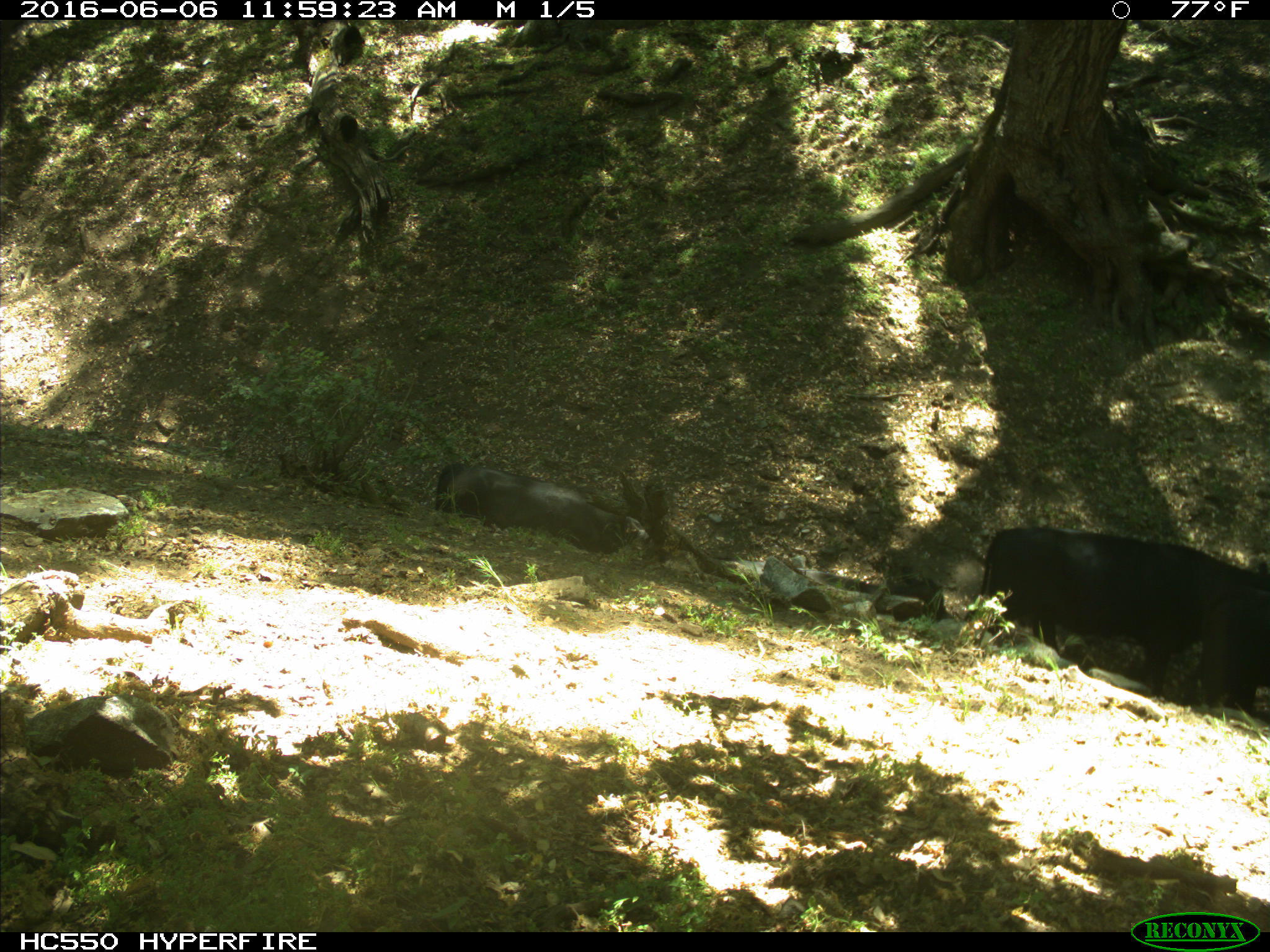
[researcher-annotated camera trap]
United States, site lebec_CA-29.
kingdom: Animalia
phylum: Chordata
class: Mammalia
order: Artiodactyla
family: Bovidae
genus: Bos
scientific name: Bos taurus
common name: domestic cow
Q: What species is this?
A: Bos taurus (domestic cow).